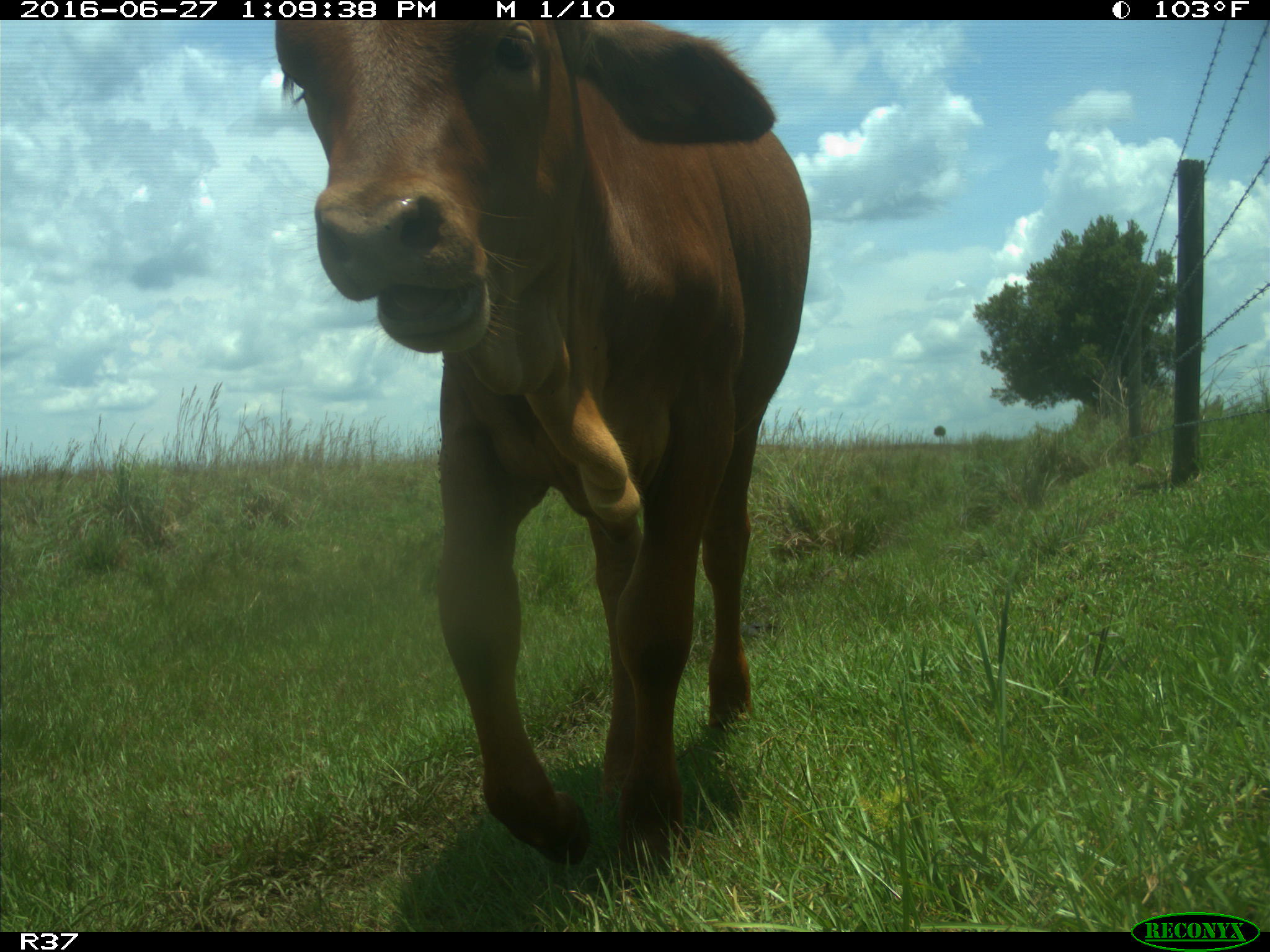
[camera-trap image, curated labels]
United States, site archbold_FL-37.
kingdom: Animalia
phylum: Chordata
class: Mammalia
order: Artiodactyla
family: Bovidae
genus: Bos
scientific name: Bos taurus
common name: domestic cow